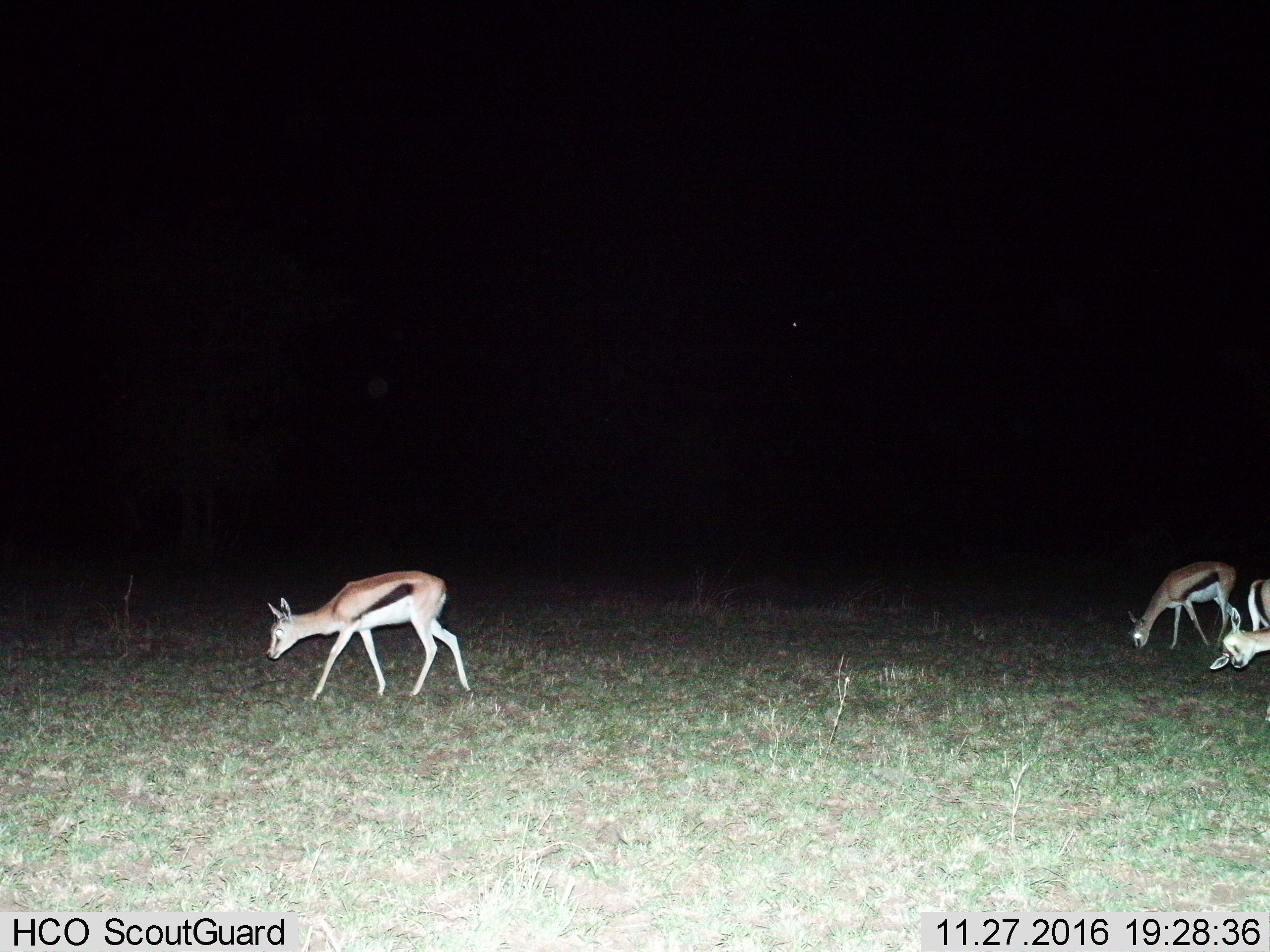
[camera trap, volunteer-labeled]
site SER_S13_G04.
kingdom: Animalia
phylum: Chordata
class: Mammalia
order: Artiodactyla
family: Bovidae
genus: Eudorcas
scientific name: Eudorcas thomsonii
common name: thomson's gazelle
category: gazellethomsons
Gazellethomsons (thomson's gazelle) (Eudorcas thomsonii), count 3. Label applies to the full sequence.